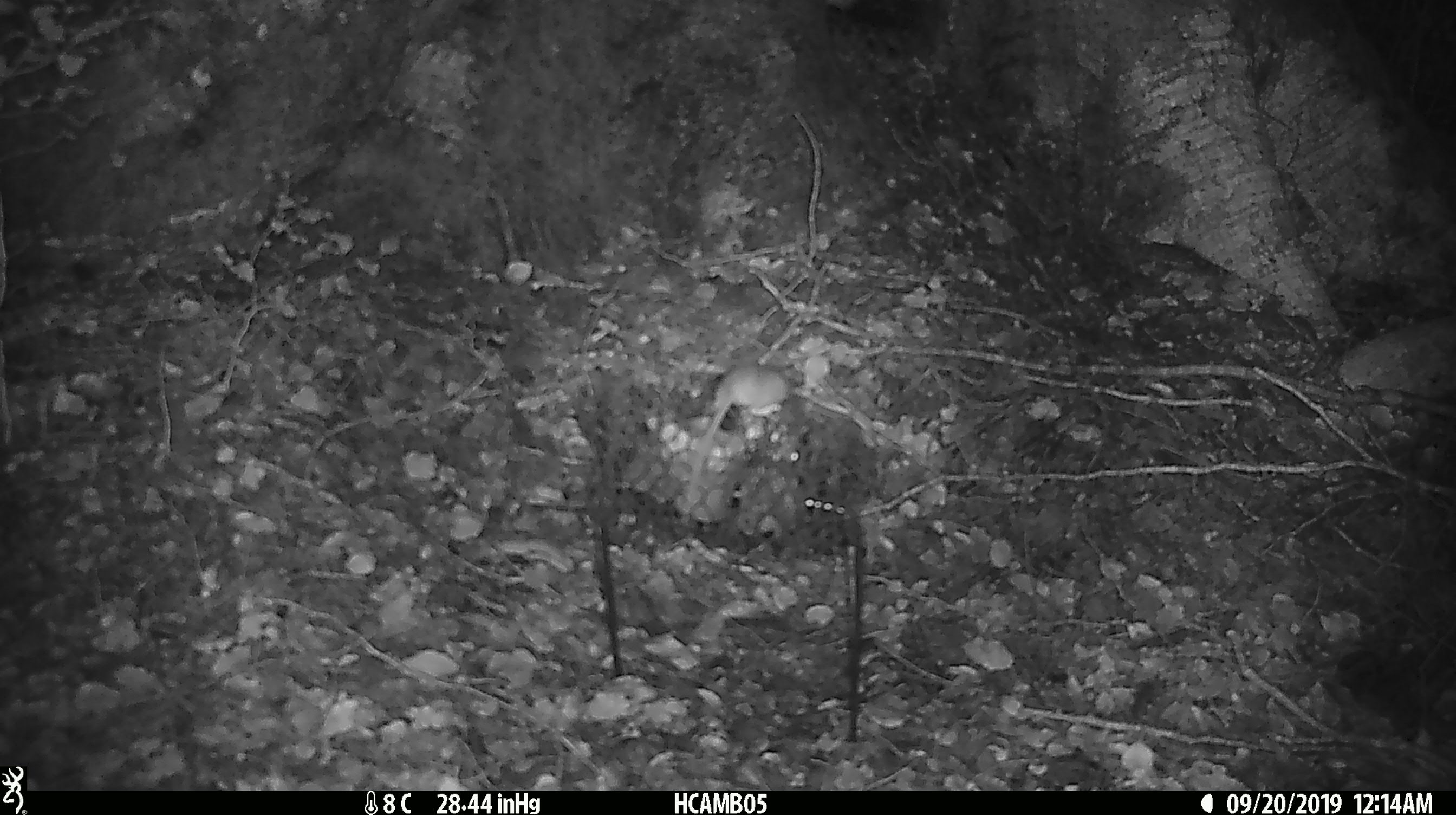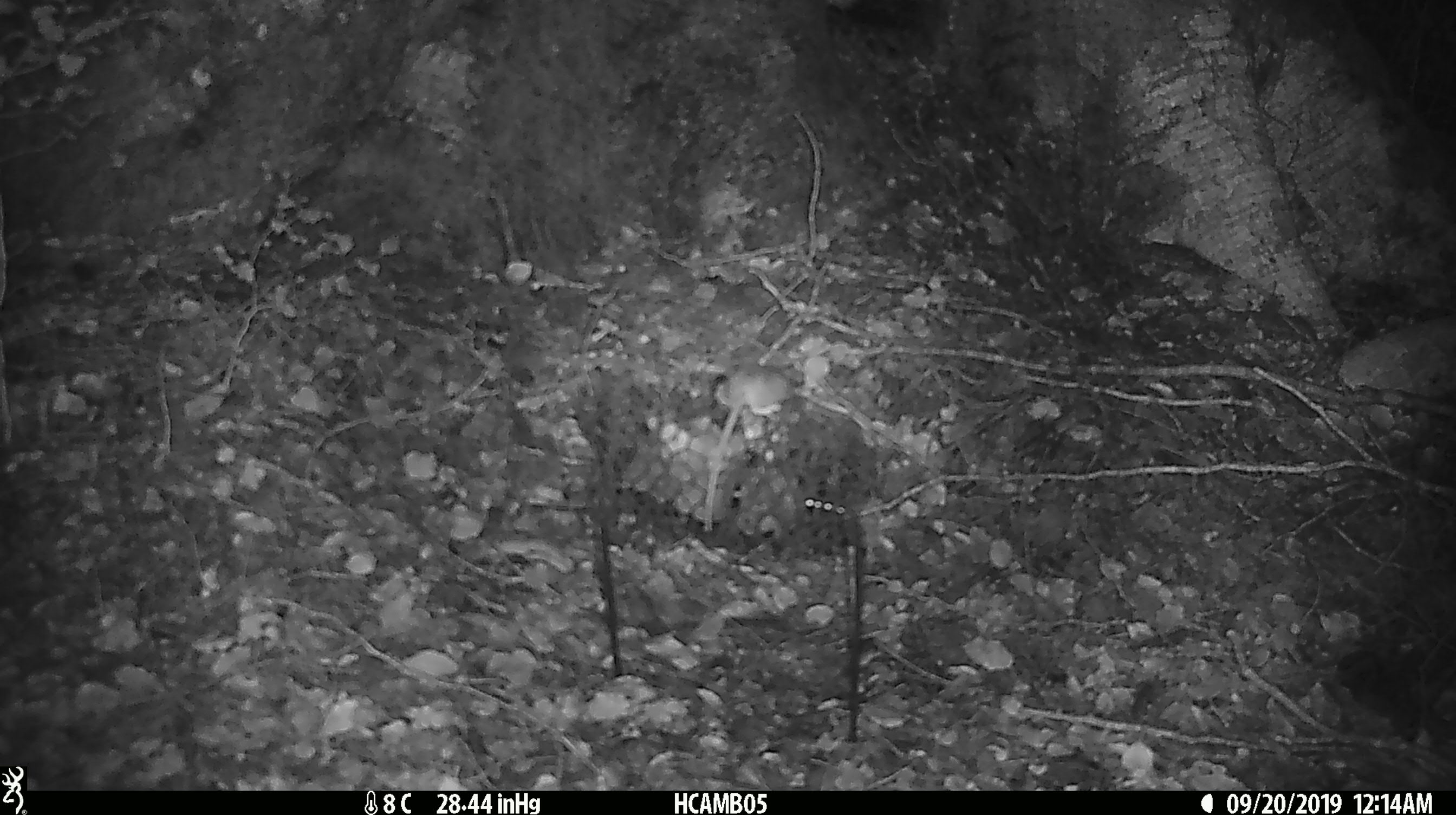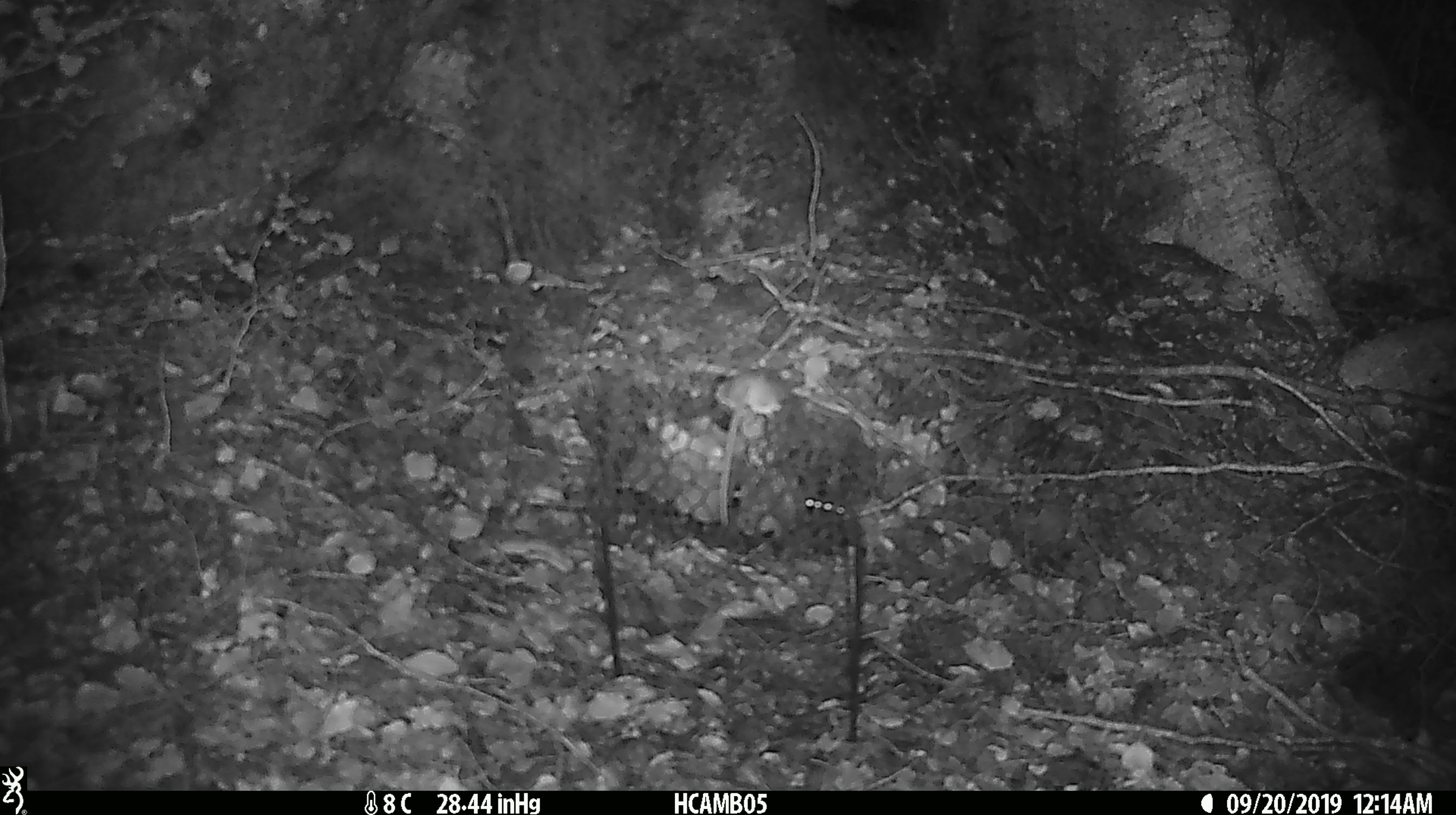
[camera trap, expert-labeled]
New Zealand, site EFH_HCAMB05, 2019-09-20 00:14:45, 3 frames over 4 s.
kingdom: Animalia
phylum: Chordata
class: Mammalia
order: Rodentia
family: Muridae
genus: Mus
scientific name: Mus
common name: mouse